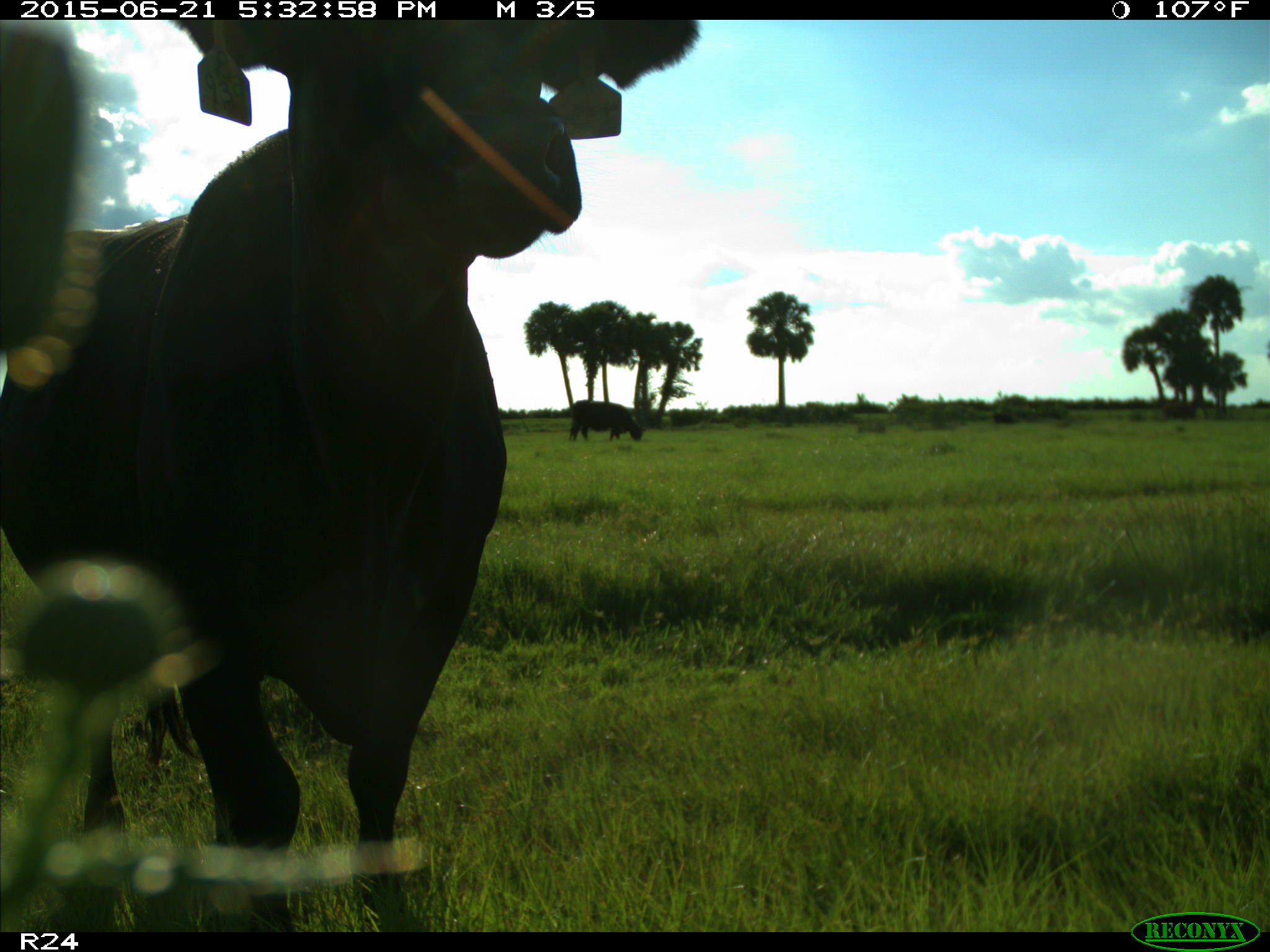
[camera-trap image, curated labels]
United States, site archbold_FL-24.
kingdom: Animalia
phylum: Chordata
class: Mammalia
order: Artiodactyla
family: Bovidae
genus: Bos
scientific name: Bos taurus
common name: domestic cow